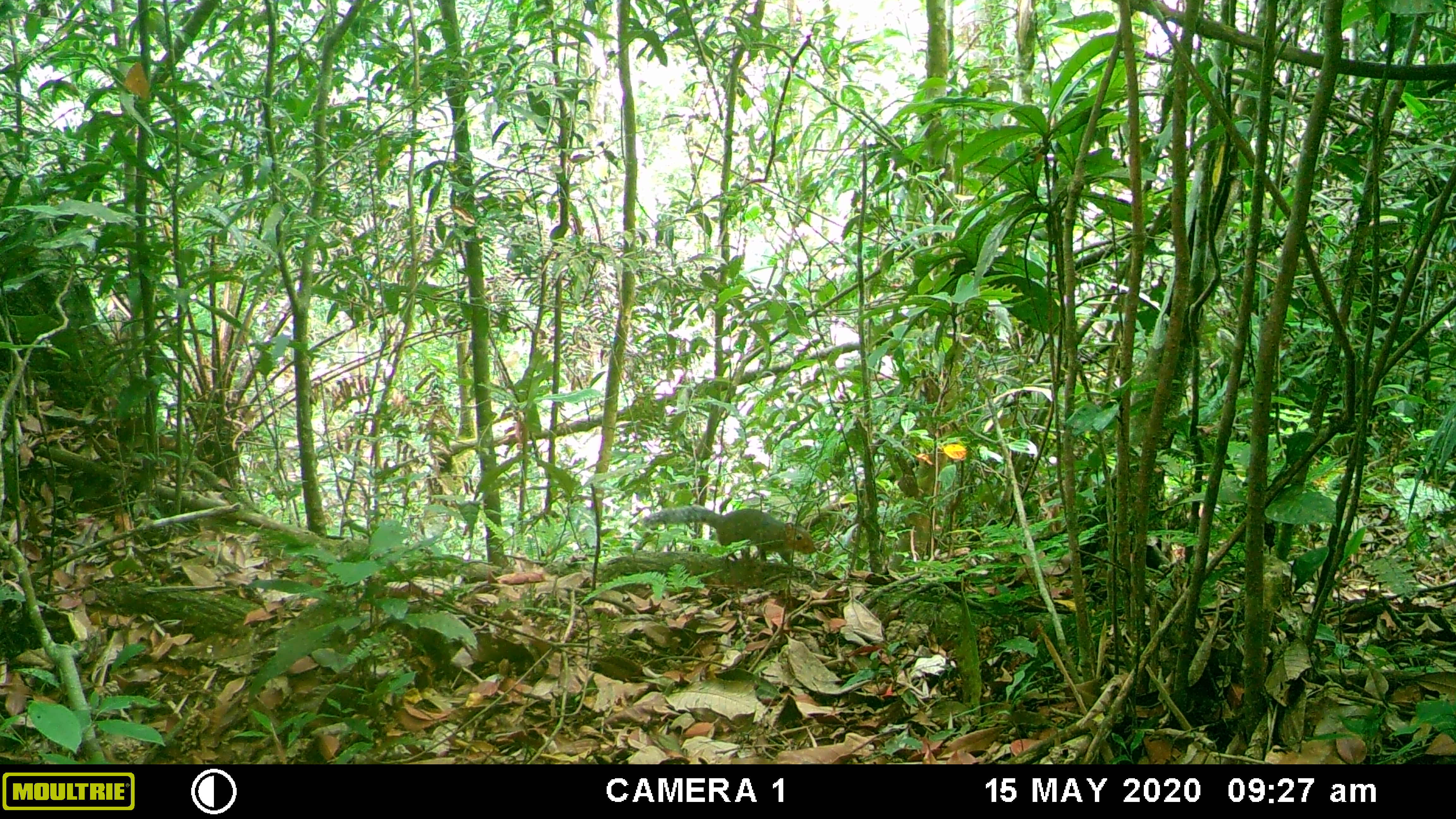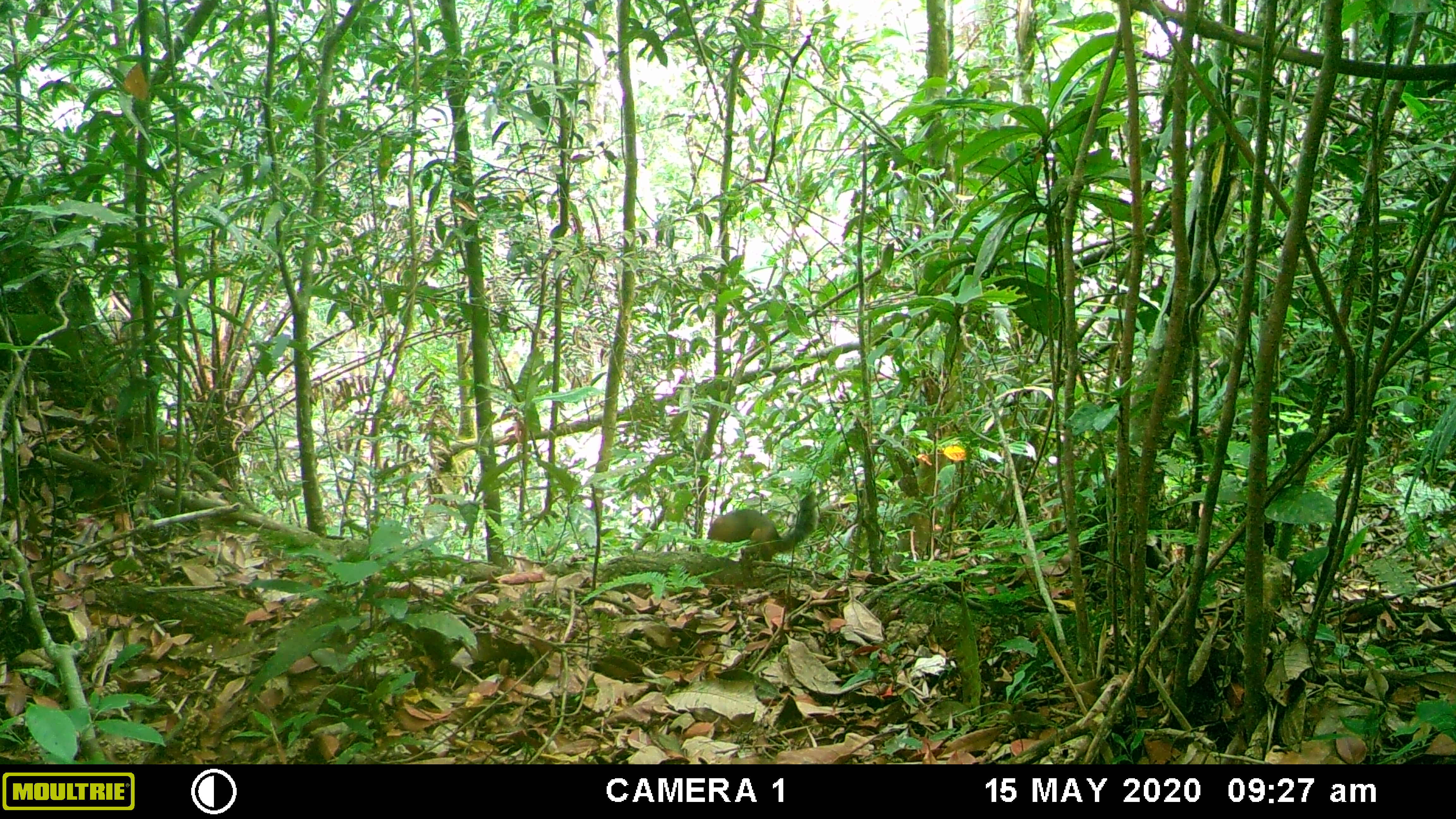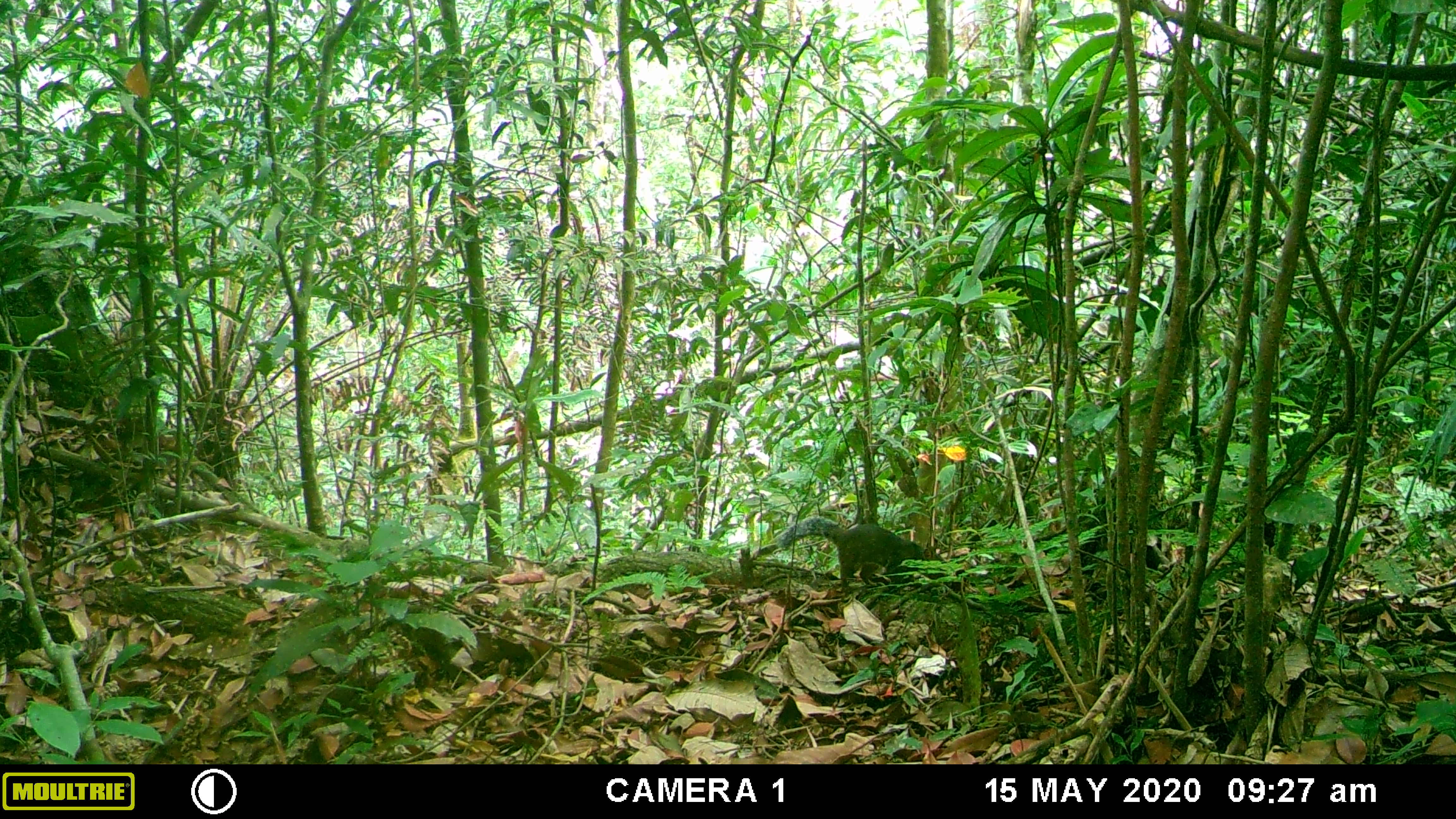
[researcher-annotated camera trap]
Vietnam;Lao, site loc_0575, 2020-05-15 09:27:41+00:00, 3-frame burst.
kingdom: Animalia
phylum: Chordata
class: Mammalia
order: Rodentia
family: Sciuridae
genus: Dremomys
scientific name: Dremomys rufigenis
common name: red-cheeked squirrel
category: red cheeked squirrel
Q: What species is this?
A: Red cheeked squirrel (red-cheeked squirrel) (Dremomys rufigenis).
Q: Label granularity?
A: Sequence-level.